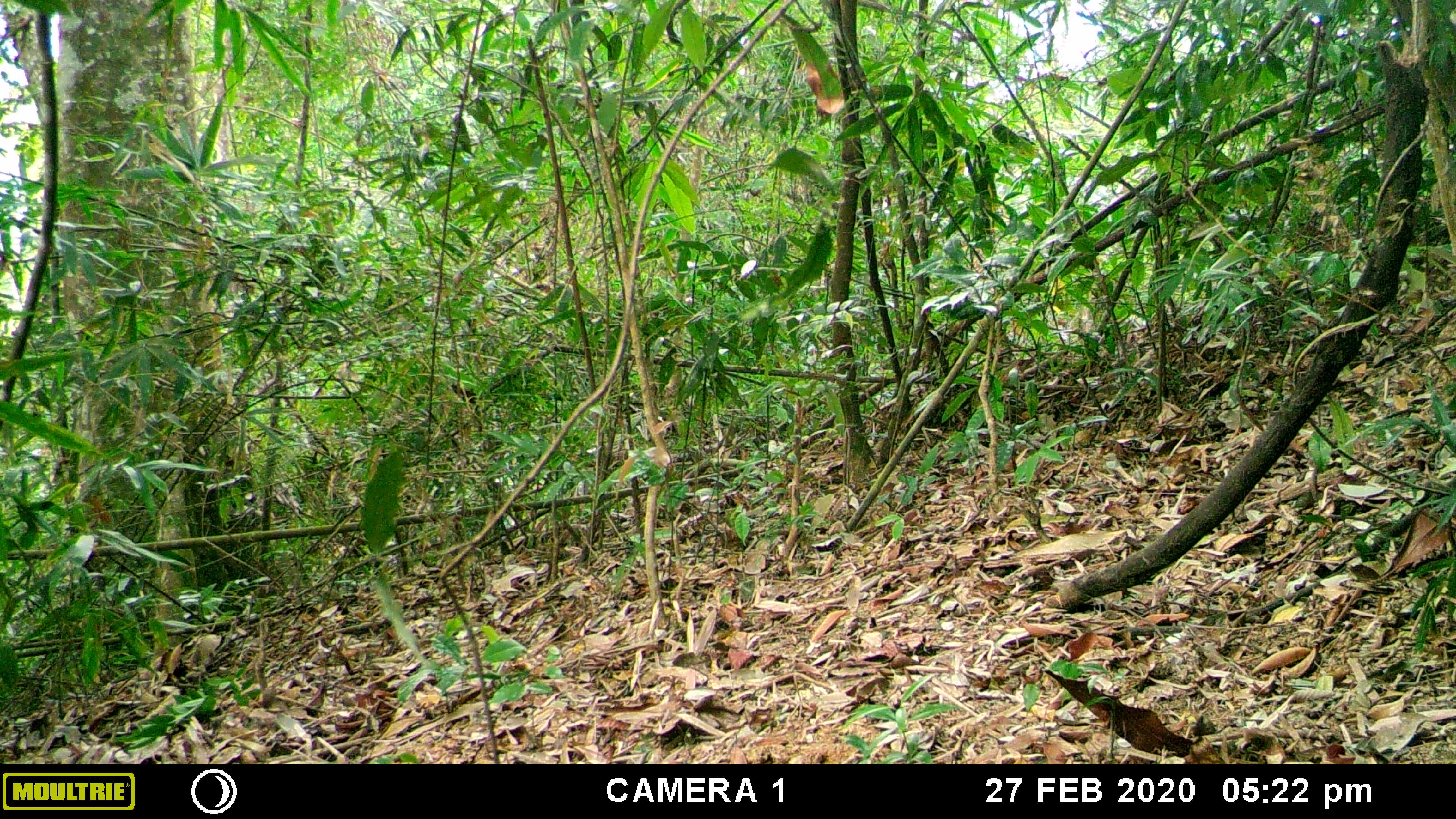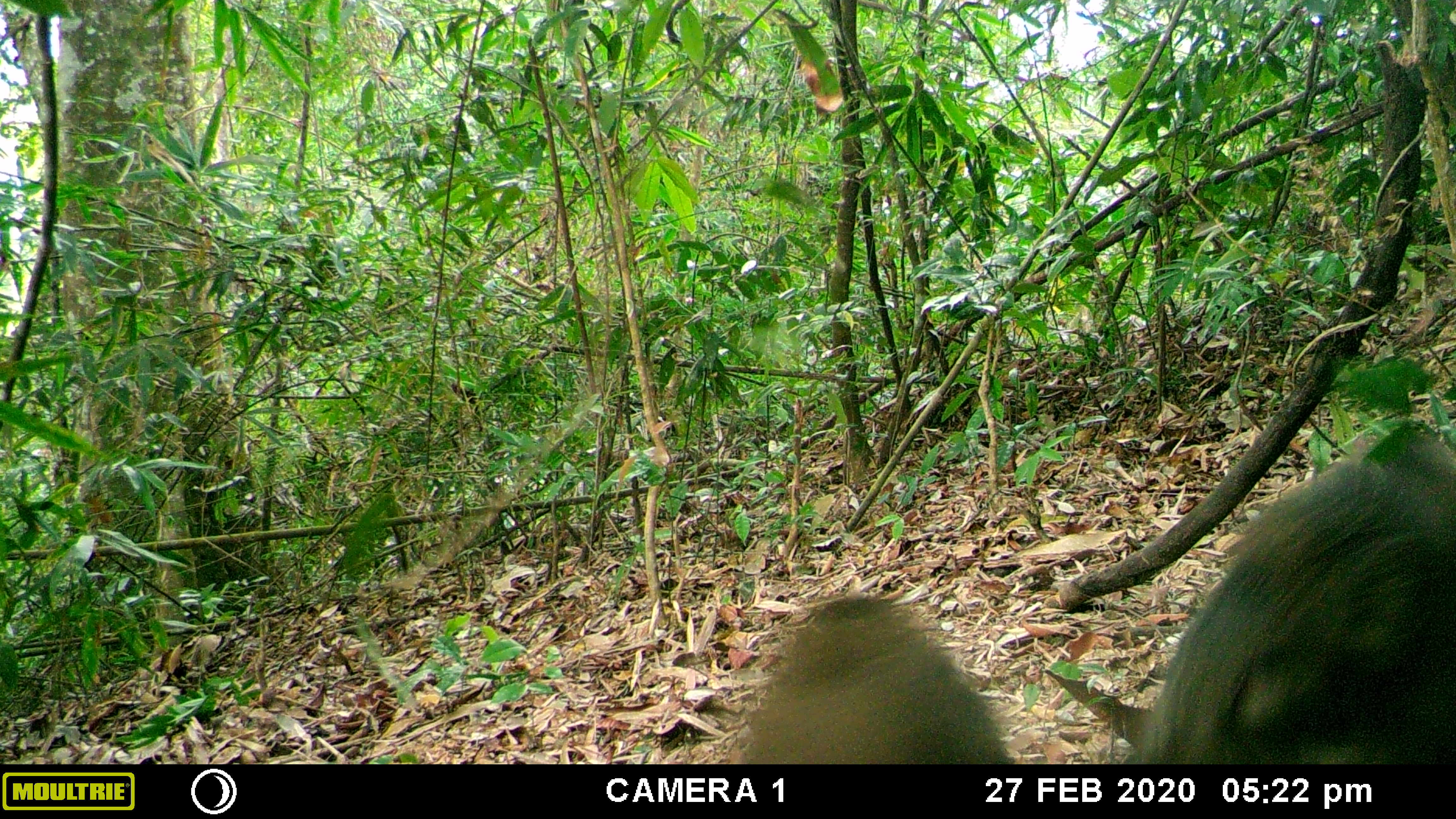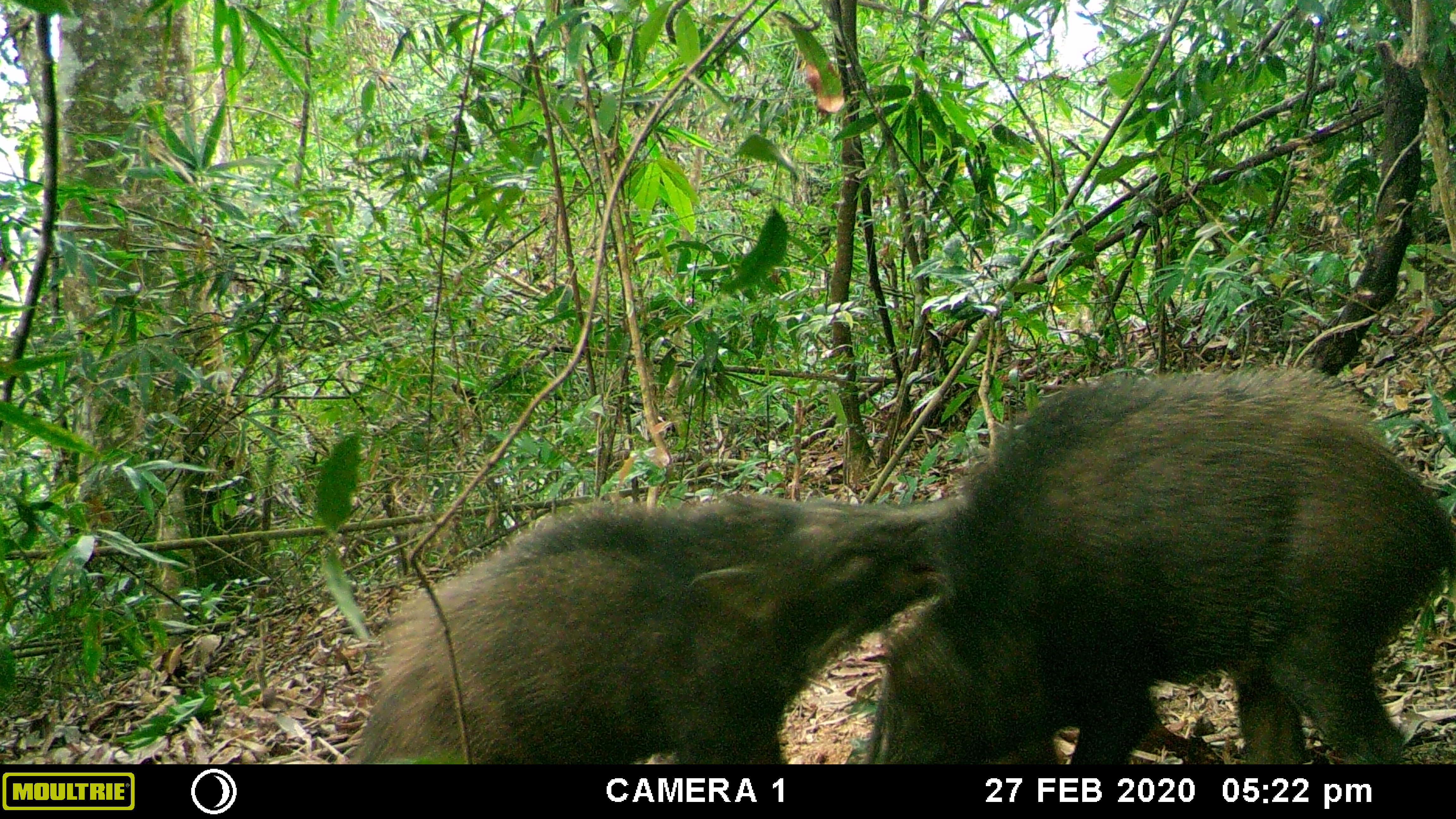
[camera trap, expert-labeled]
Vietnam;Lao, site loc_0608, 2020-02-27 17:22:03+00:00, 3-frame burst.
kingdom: Animalia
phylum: Chordata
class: Mammalia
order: Artiodactyla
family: Suidae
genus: Sus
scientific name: Sus scrofa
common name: eurasian wild pig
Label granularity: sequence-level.